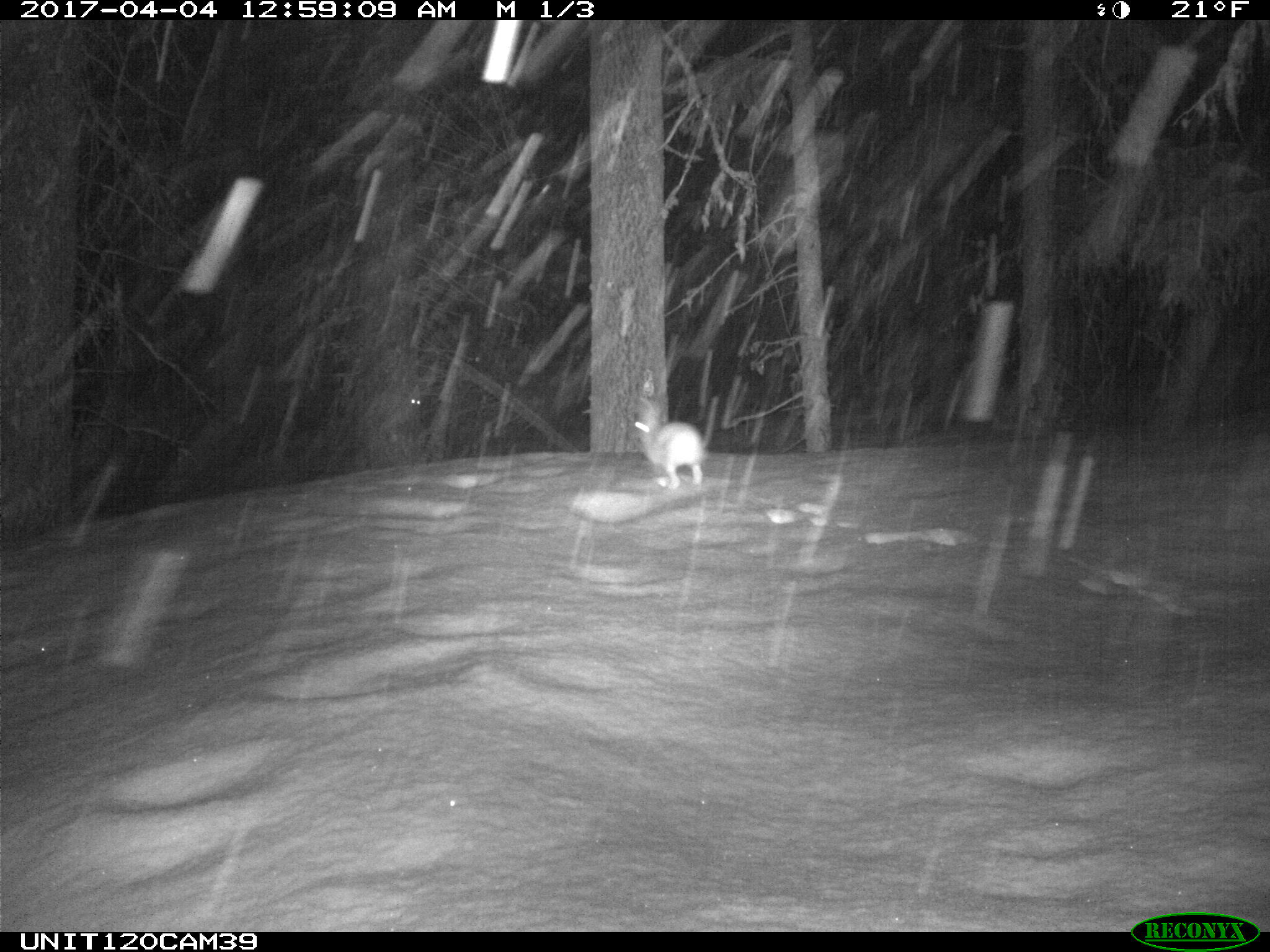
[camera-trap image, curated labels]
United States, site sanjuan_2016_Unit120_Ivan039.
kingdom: Animalia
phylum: Chordata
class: Mammalia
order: Lagomorpha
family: Leporidae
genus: Lepus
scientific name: Lepus americanus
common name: snowshoe hare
Lepus americanus (snowshoe hare).